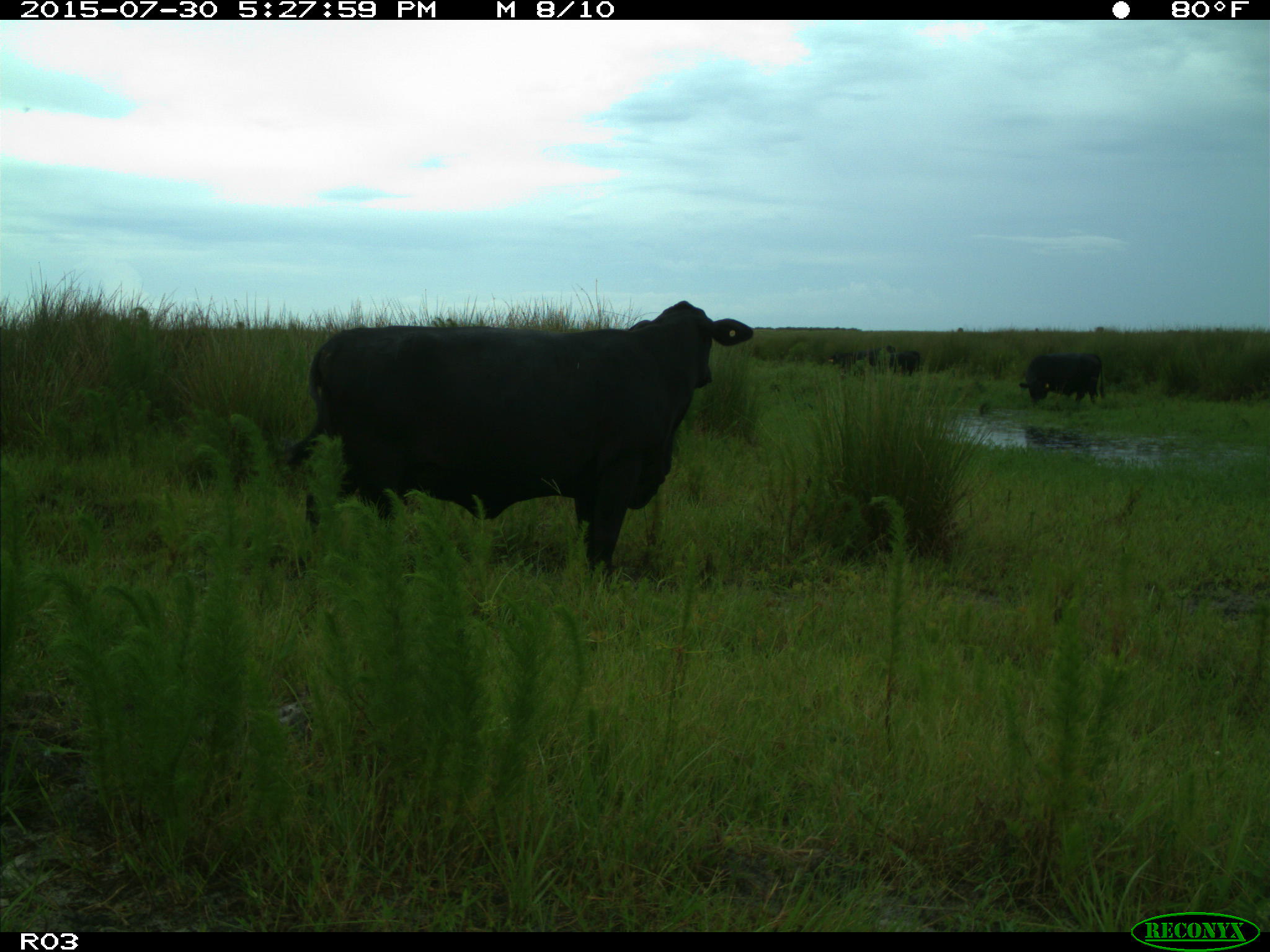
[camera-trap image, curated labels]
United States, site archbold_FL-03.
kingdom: Animalia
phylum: Chordata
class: Mammalia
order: Artiodactyla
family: Bovidae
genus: Bos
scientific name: Bos taurus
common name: domestic cow